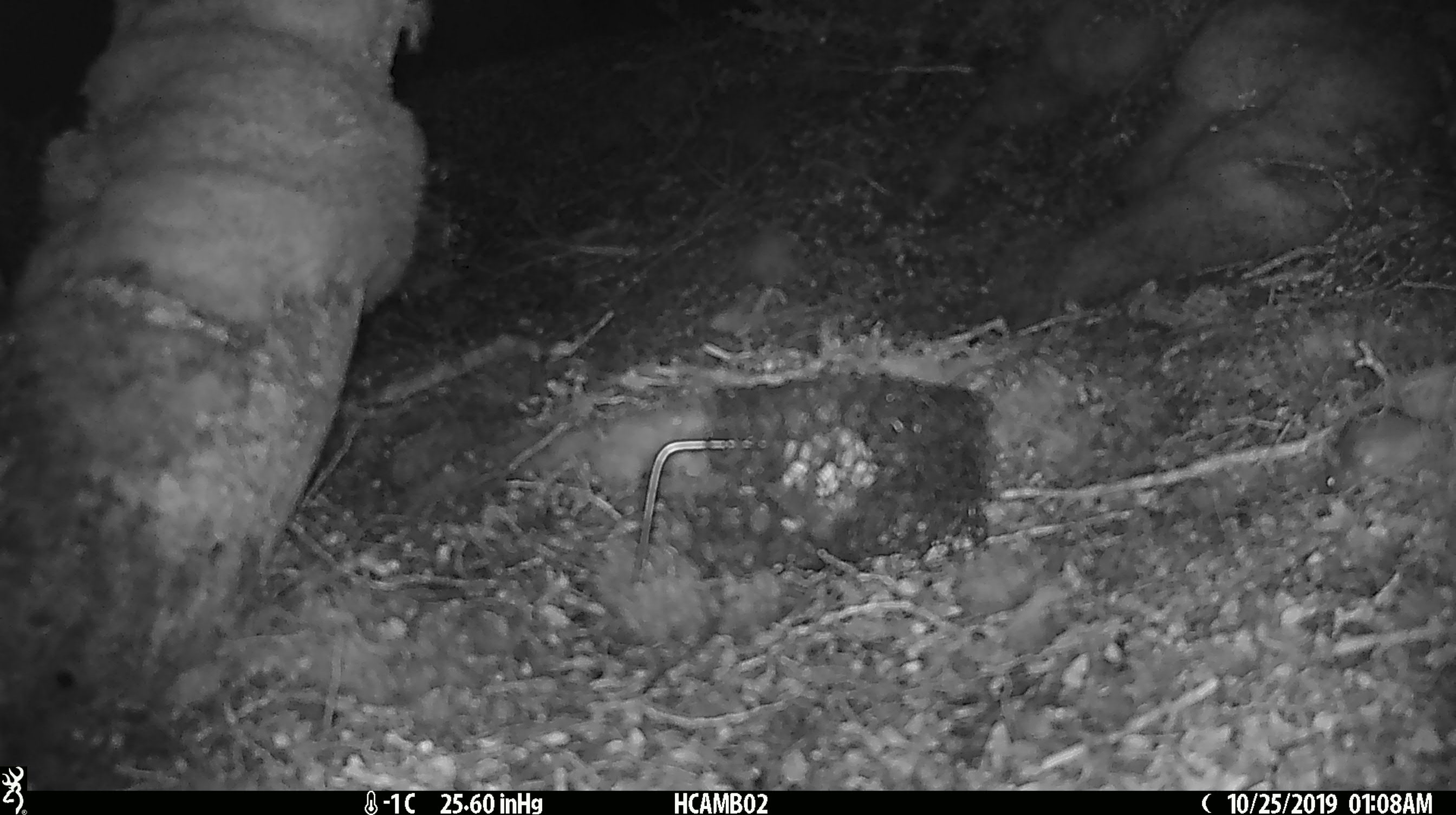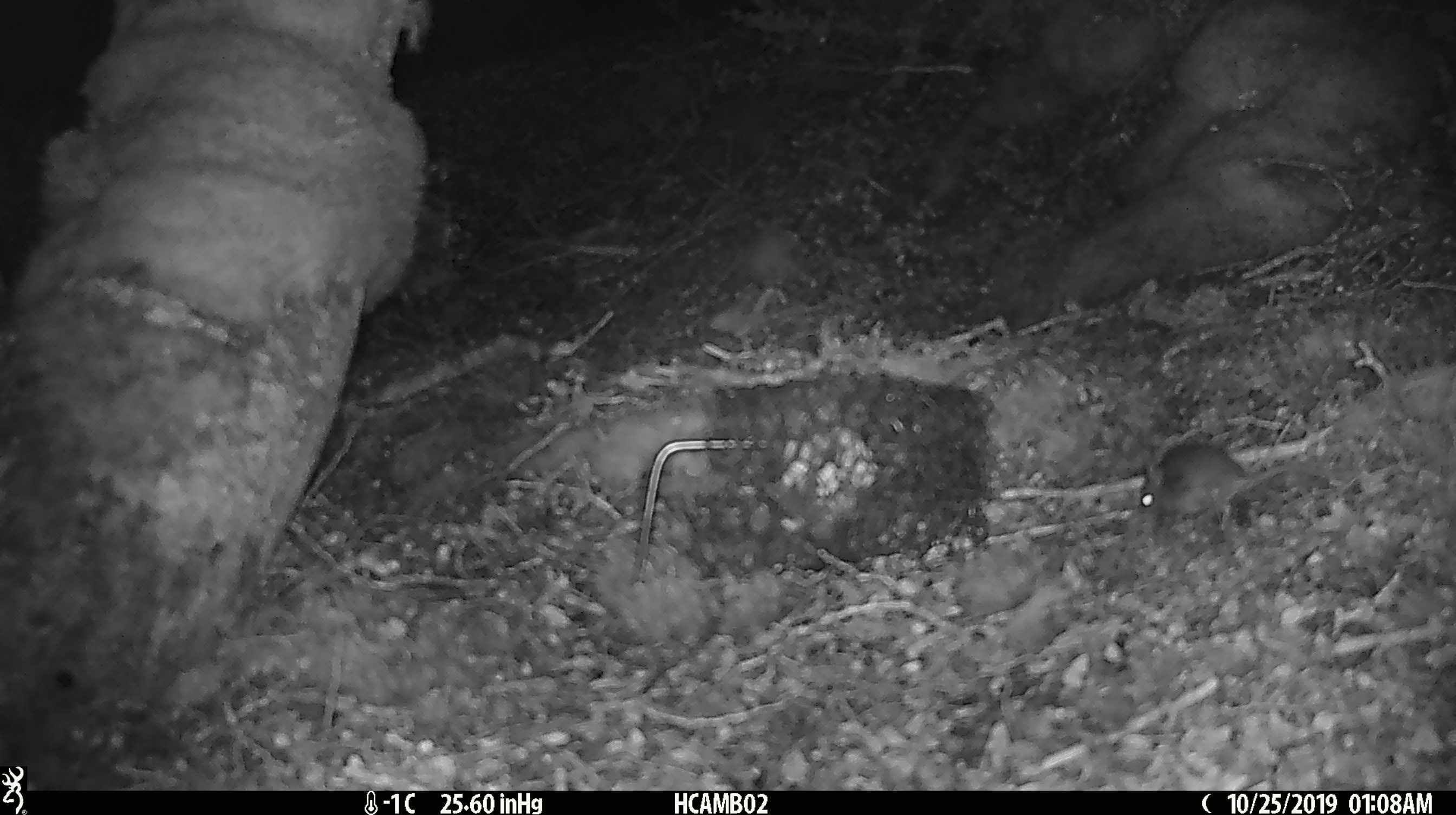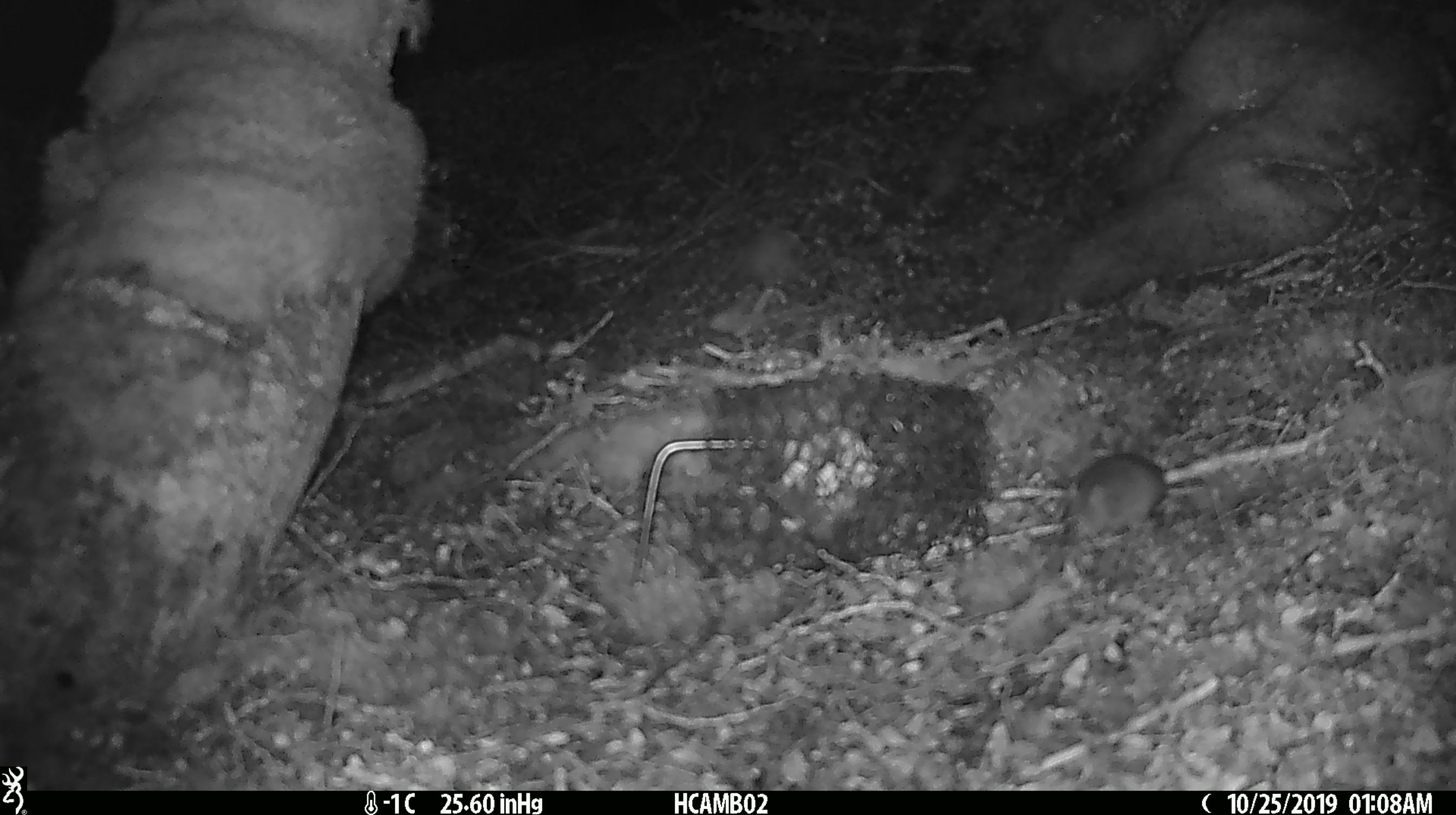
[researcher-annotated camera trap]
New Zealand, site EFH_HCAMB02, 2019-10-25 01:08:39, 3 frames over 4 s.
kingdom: Animalia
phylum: Chordata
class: Mammalia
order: Rodentia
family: Muridae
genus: Mus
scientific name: Mus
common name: mouse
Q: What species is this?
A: Mouse (Mus).